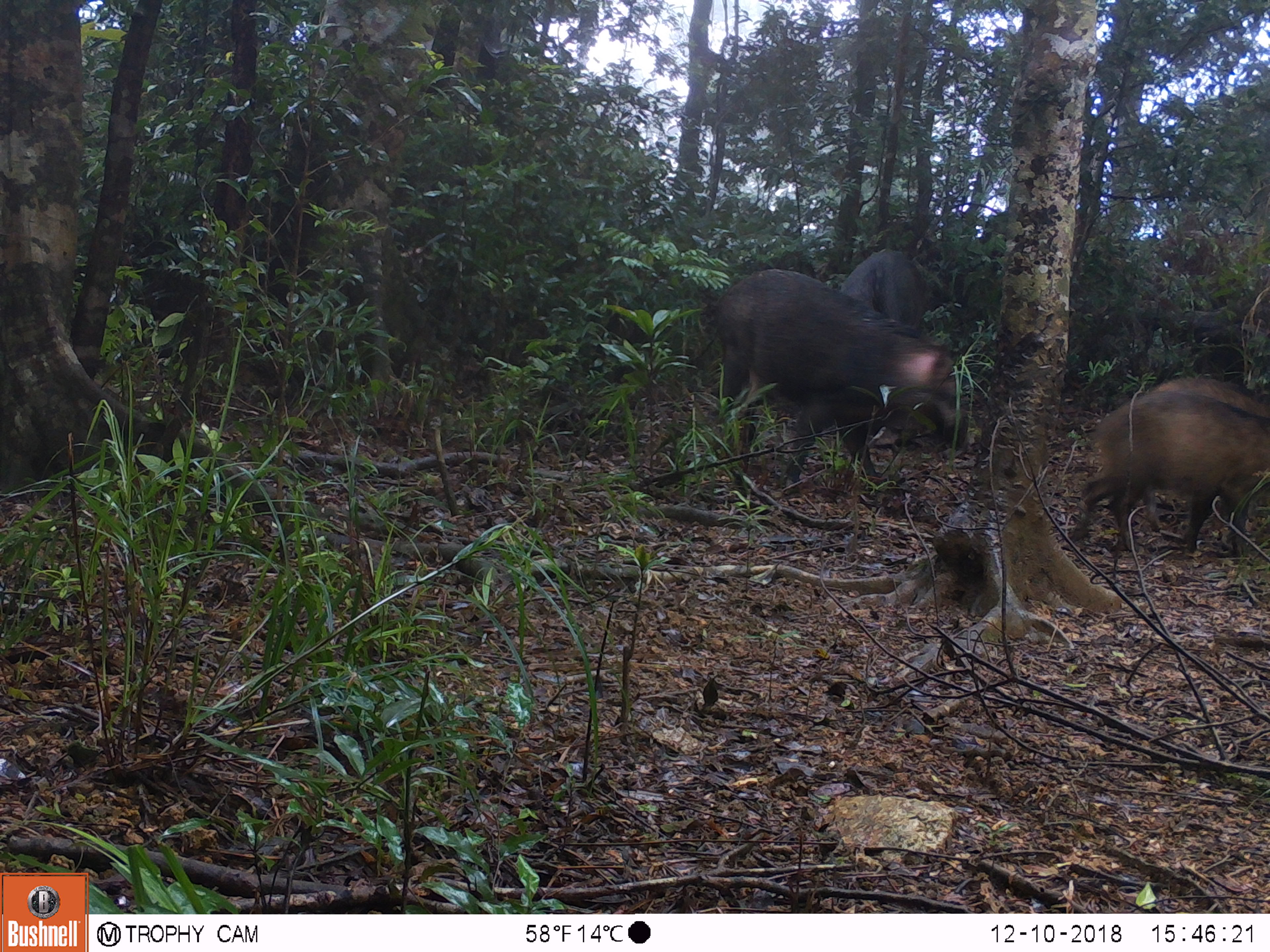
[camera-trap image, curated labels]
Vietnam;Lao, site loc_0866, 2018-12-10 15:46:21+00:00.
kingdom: Animalia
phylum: Chordata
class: Mammalia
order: Artiodactyla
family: Suidae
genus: Sus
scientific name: Sus scrofa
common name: eurasian wild pig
Eurasian wild pig (Sus scrofa). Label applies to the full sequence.